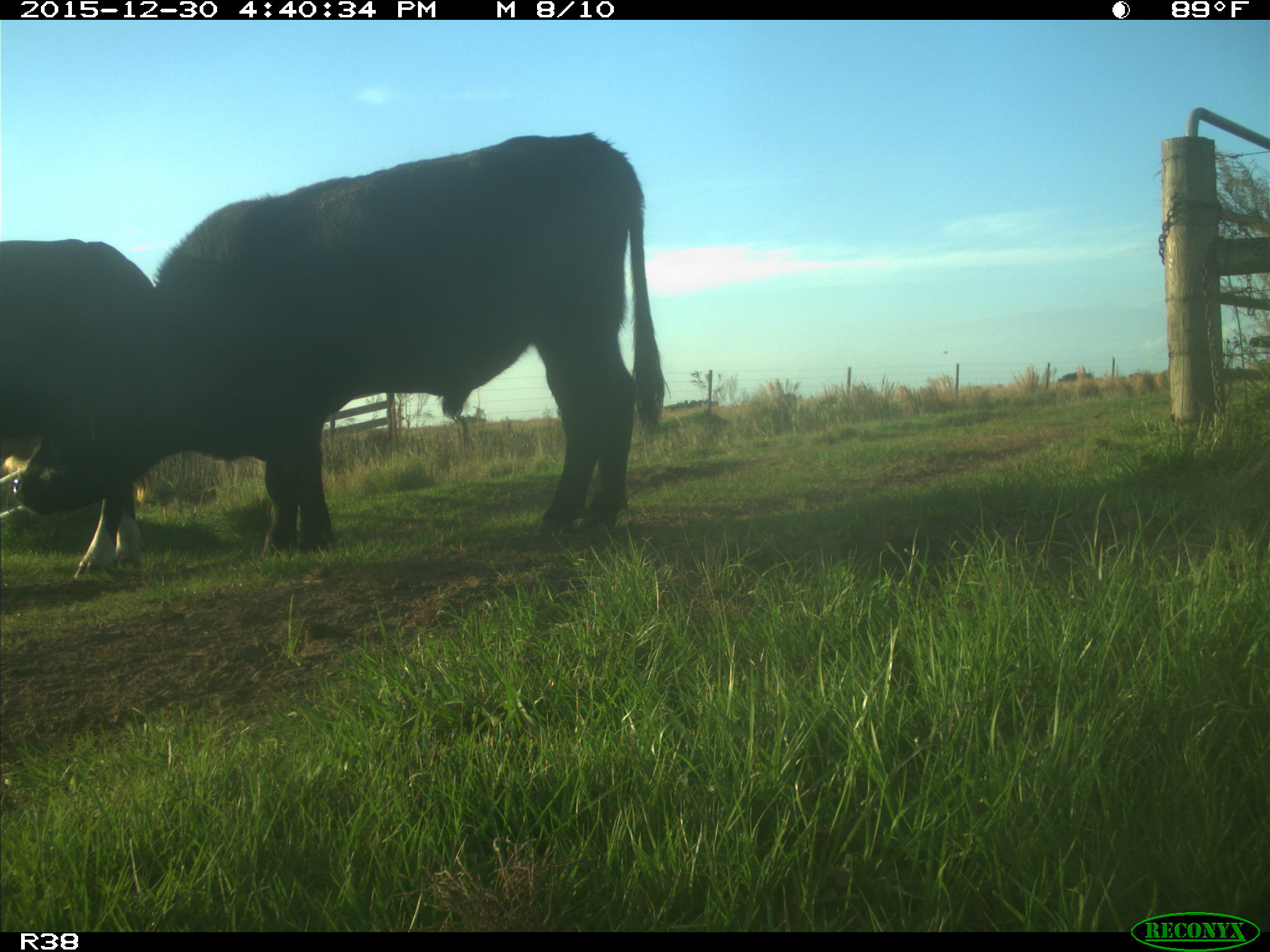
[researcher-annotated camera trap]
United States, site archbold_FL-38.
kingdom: Animalia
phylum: Chordata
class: Mammalia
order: Artiodactyla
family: Bovidae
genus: Bos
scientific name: Bos taurus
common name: domestic cow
Bos taurus (domestic cow).